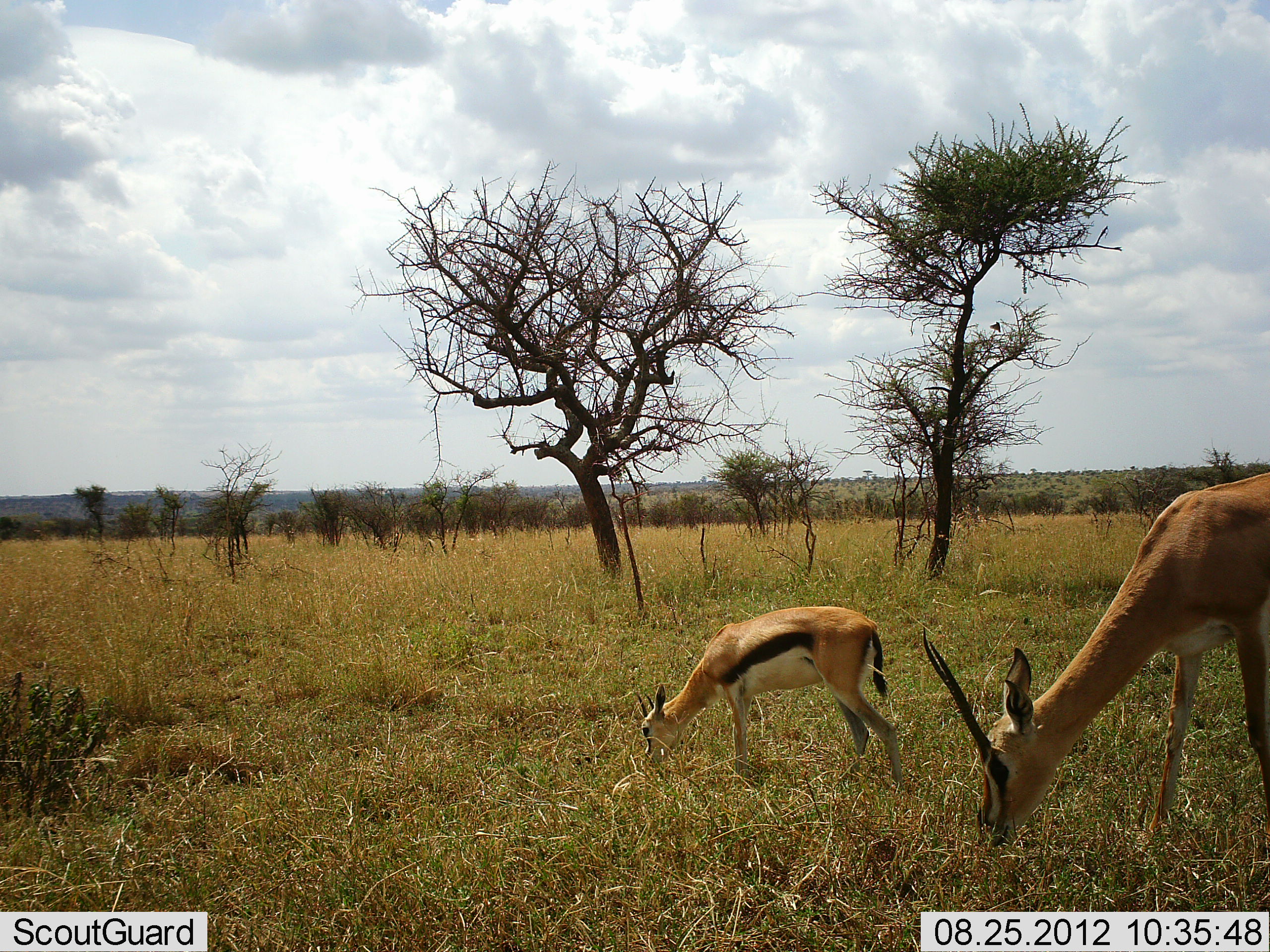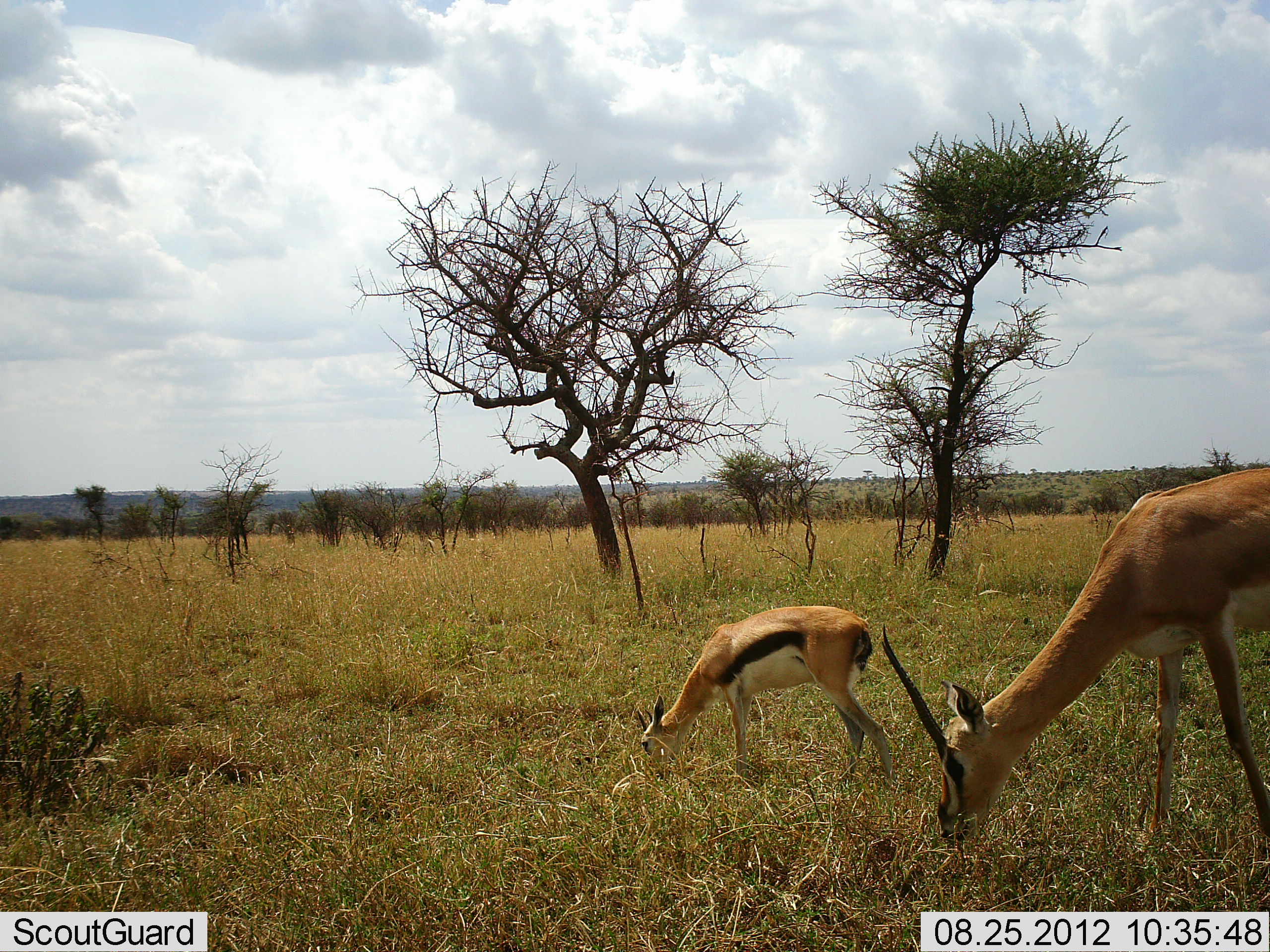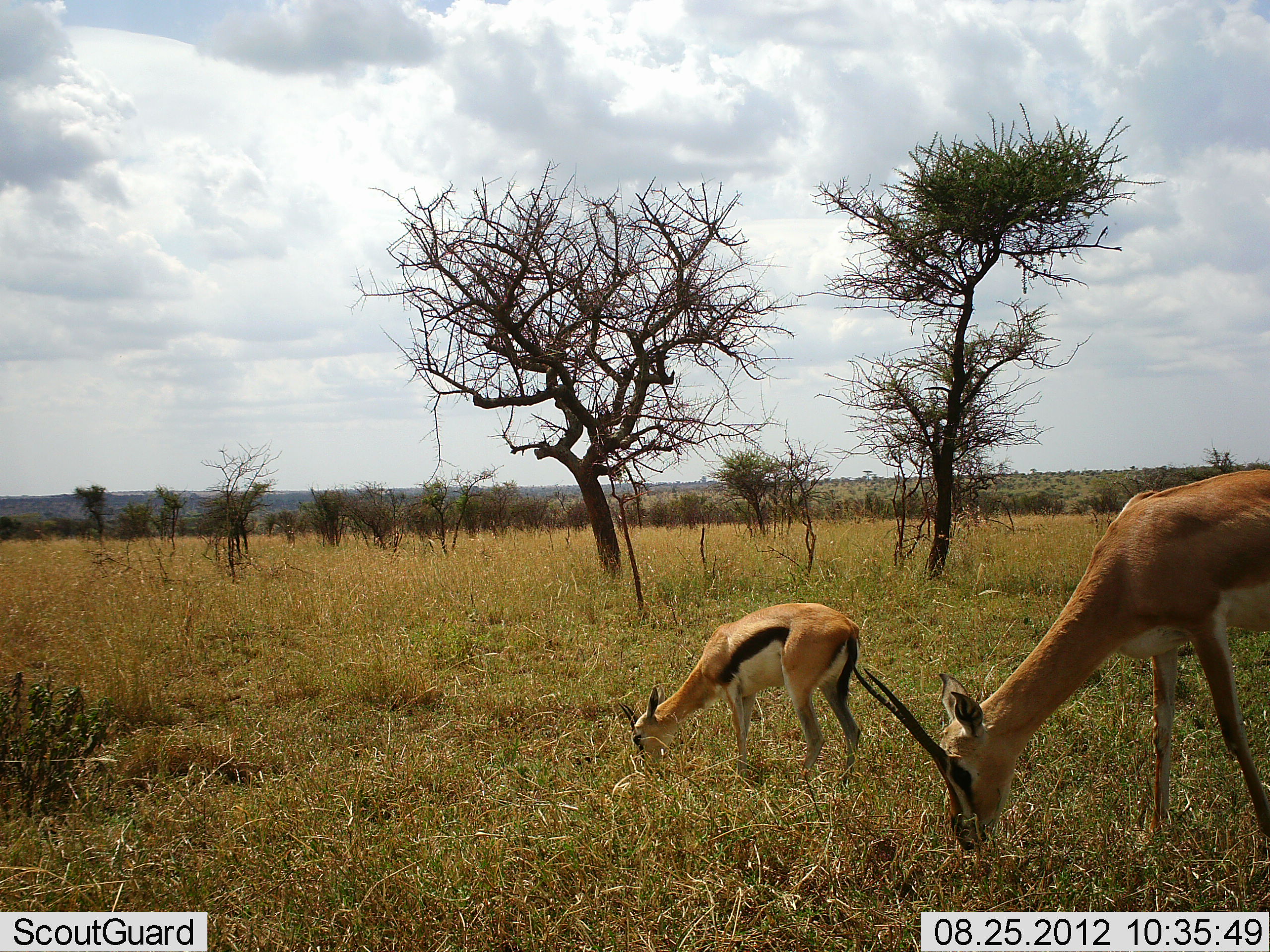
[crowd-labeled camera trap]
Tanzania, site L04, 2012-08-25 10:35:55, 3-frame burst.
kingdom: Animalia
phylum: Chordata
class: Mammalia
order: Artiodactyla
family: Bovidae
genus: Eudorcas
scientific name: Eudorcas thomsonii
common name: thomson's gazelle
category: gazellethomsons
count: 2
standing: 15%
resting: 0%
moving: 0%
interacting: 0%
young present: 23%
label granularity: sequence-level